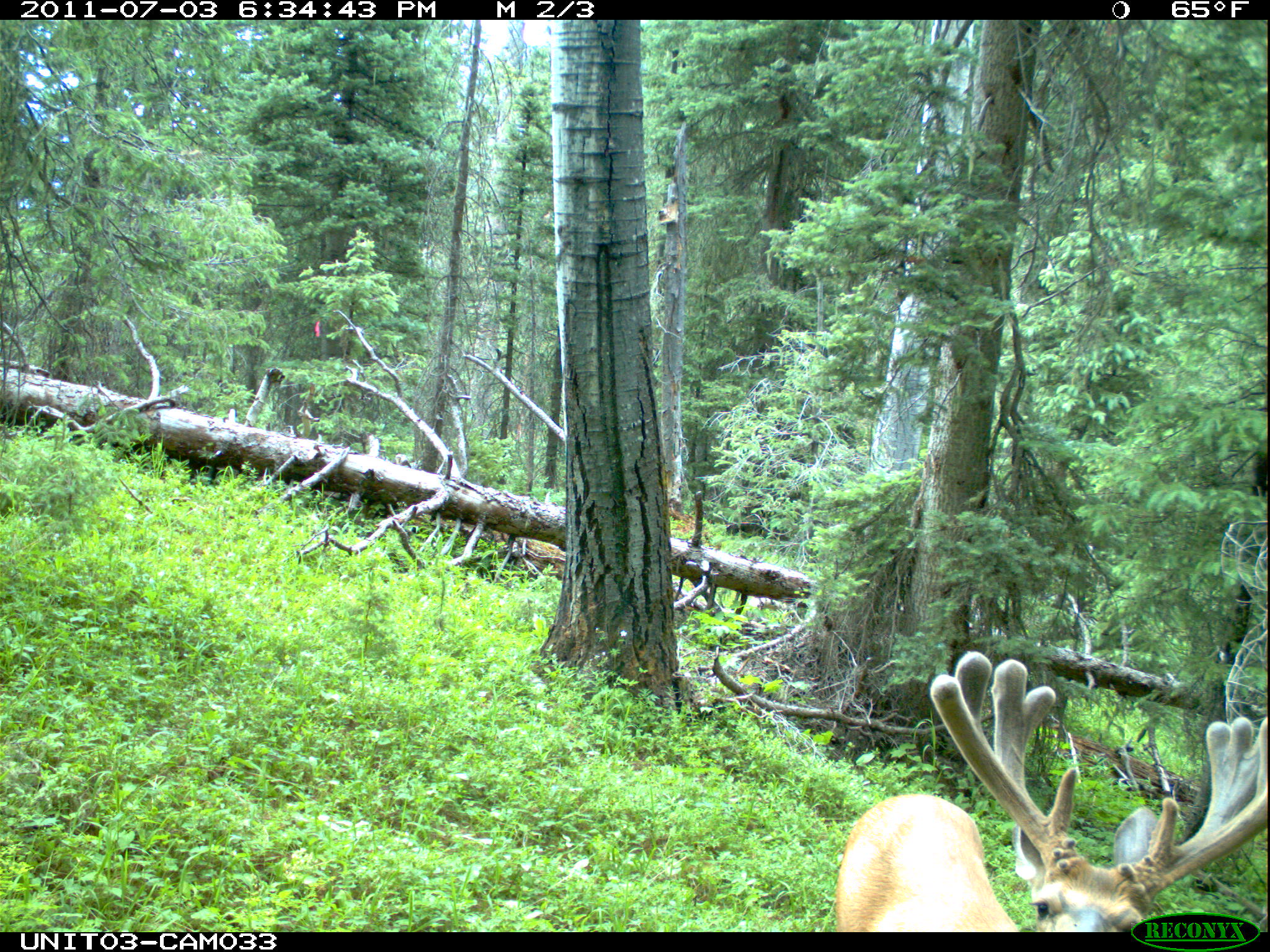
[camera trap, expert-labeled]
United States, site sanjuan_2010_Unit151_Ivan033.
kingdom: Animalia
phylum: Chordata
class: Mammalia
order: Artiodactyla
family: Cervidae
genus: Odocoileus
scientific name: Odocoileus hemionus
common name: mule deer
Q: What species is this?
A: Odocoileus hemionus (mule deer).